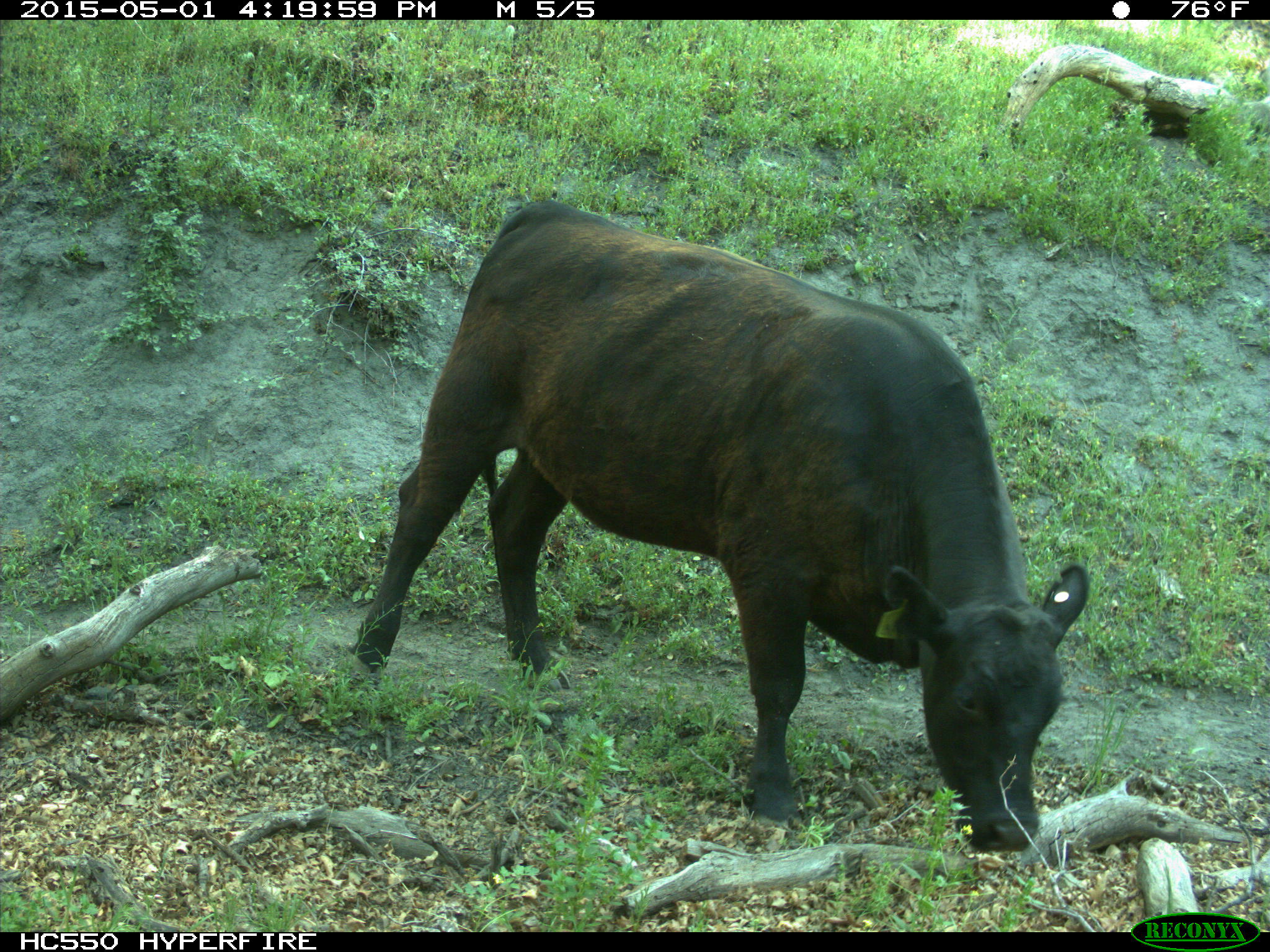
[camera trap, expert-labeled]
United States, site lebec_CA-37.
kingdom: Animalia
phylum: Chordata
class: Mammalia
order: Artiodactyla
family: Bovidae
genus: Bos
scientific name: Bos taurus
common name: domestic cow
Bos taurus (domestic cow).